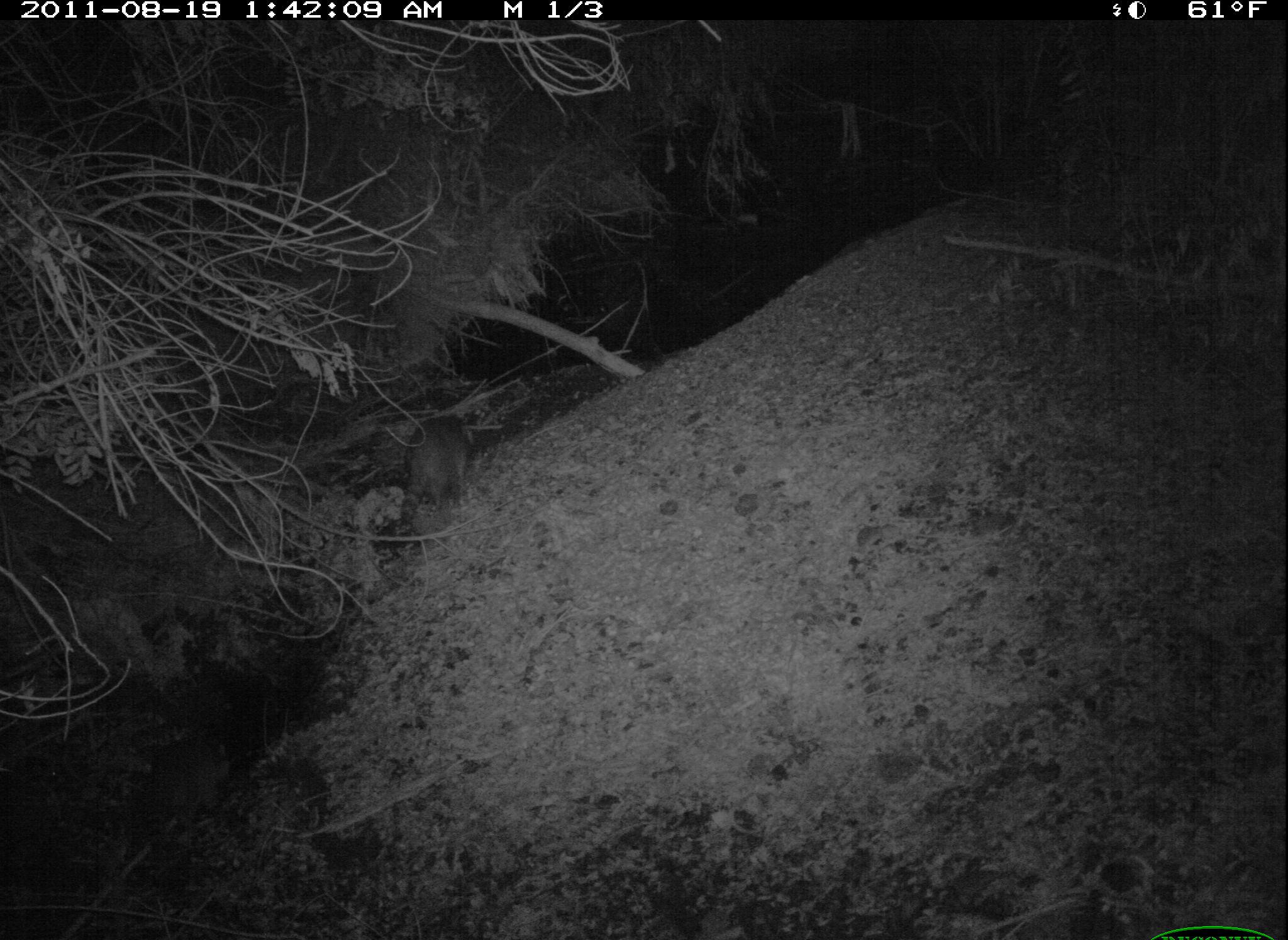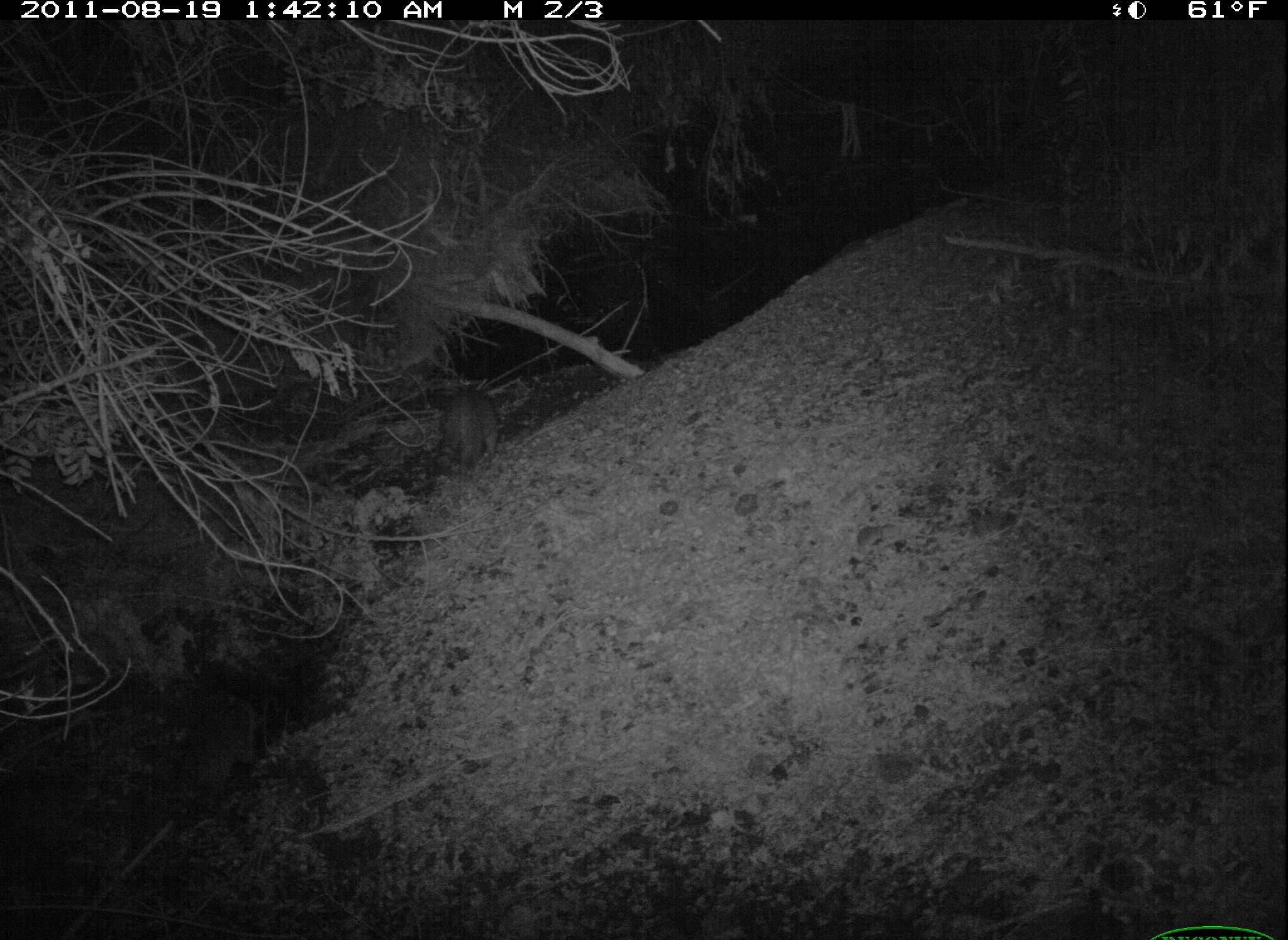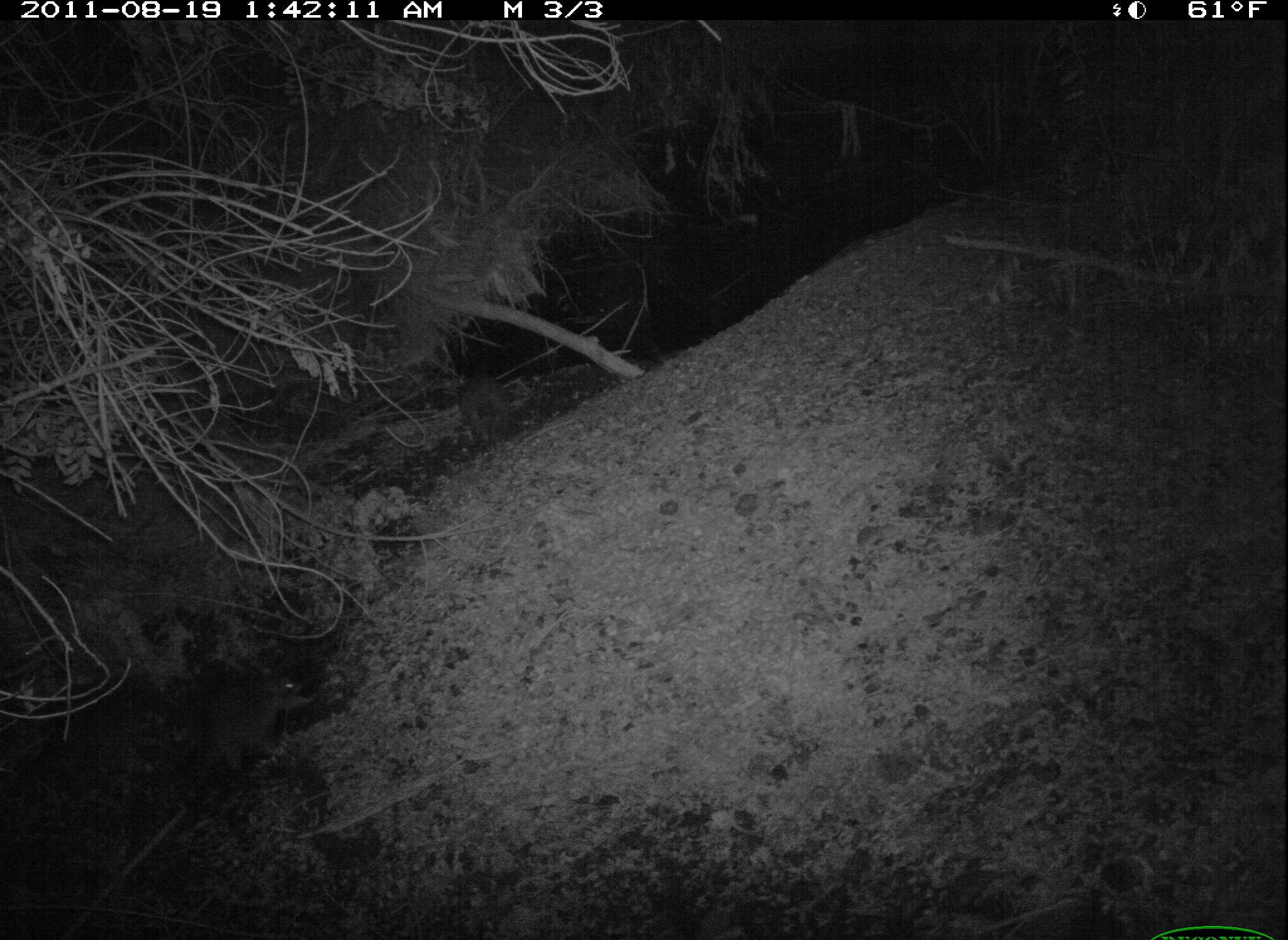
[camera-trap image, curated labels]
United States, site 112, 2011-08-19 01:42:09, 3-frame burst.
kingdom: Animalia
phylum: Chordata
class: Mammalia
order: Carnivora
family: Procyonidae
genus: Procyon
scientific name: Procyon lotor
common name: raccoon